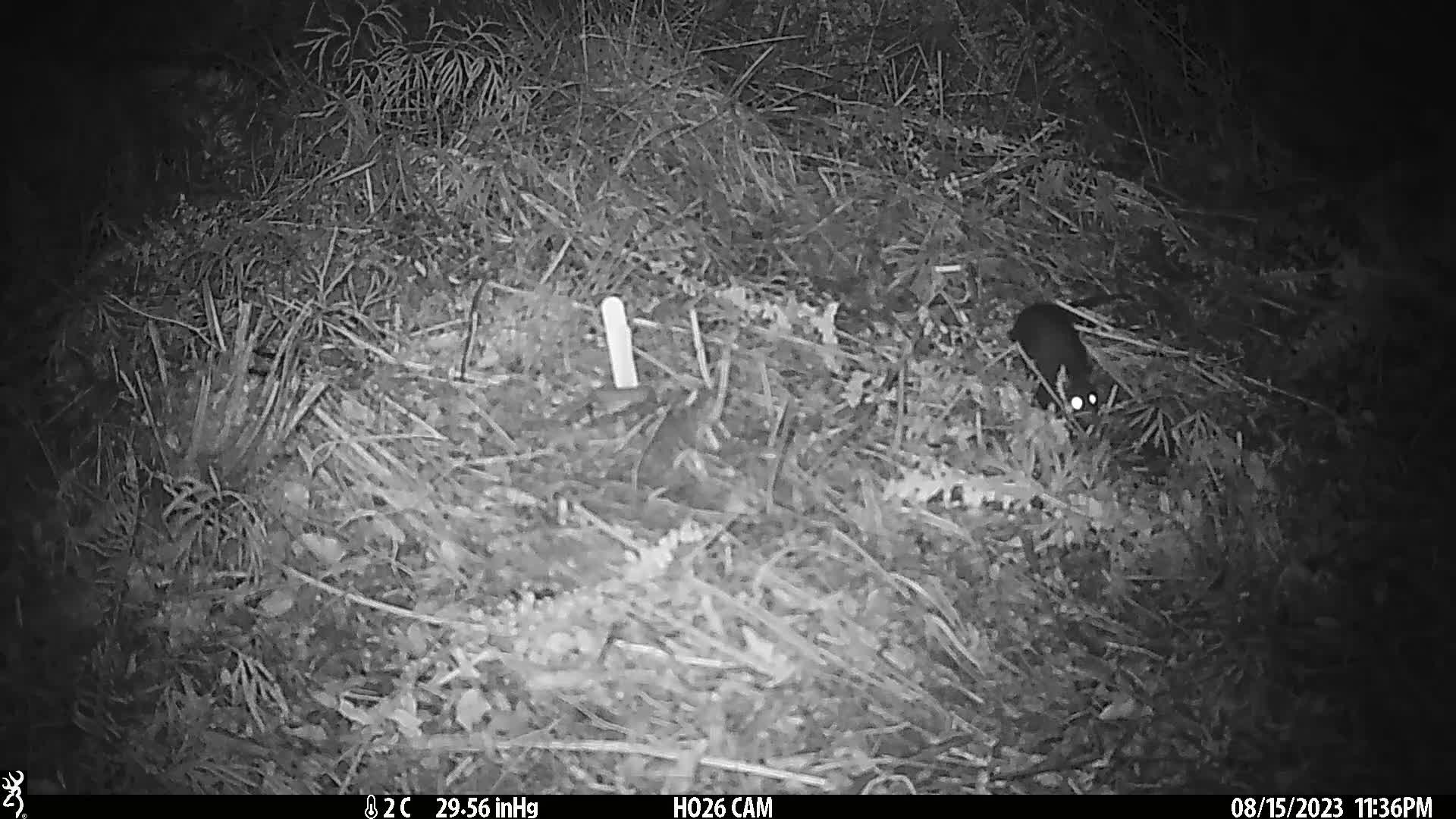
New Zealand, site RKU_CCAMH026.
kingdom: Animalia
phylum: Chordata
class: Mammalia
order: Rodentia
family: Muridae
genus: Rattus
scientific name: Rattus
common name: rat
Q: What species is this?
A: Rat (Rattus).